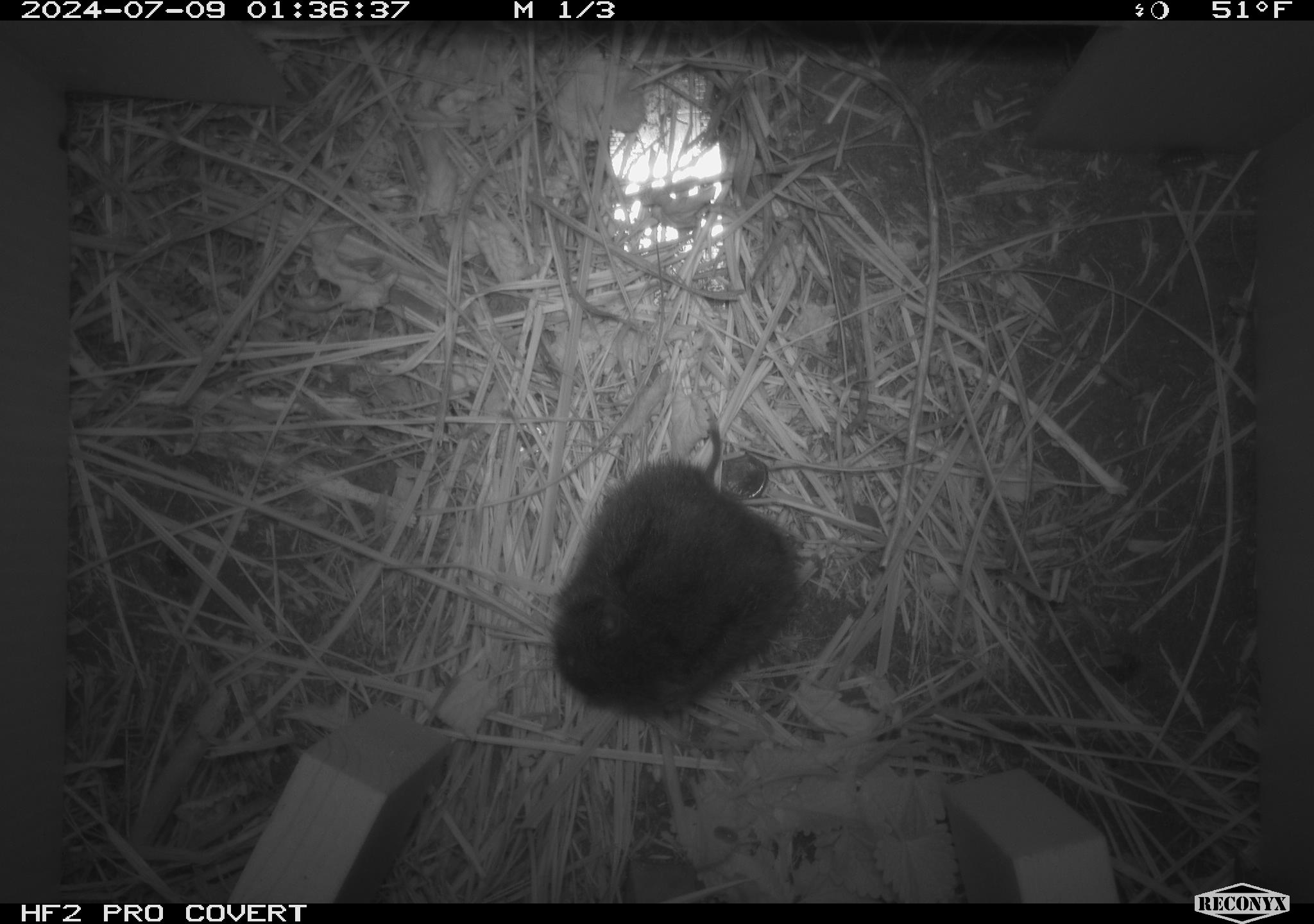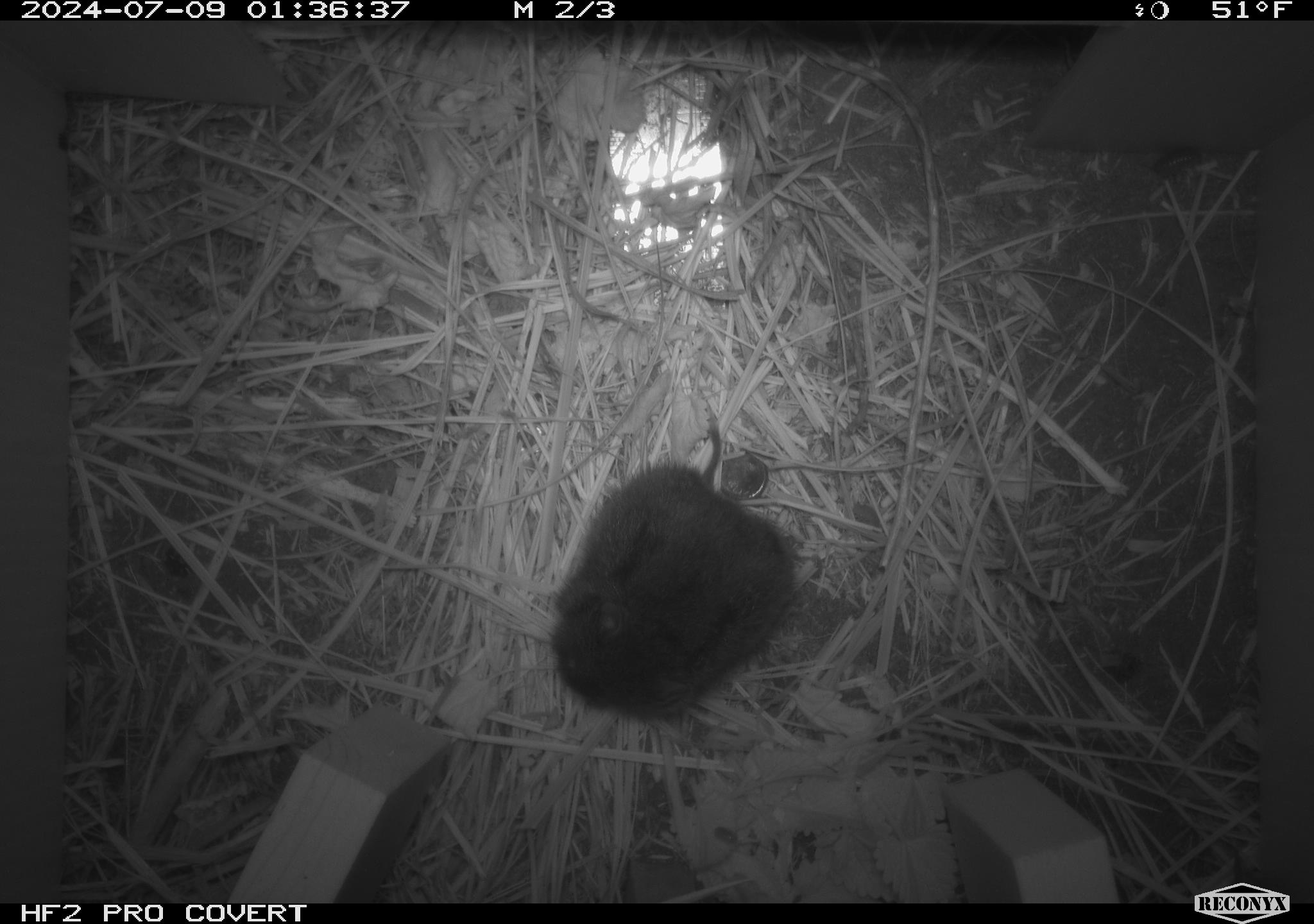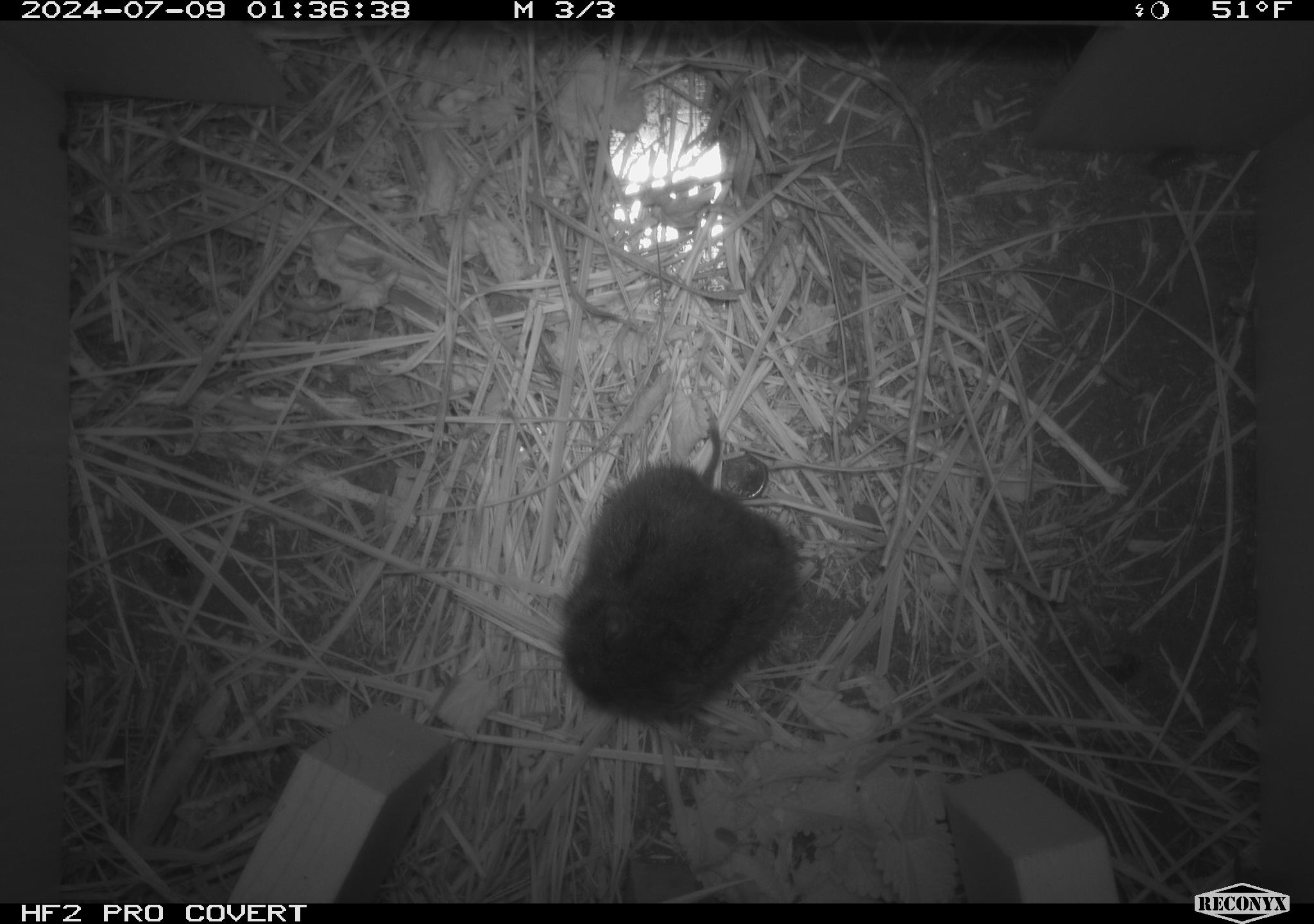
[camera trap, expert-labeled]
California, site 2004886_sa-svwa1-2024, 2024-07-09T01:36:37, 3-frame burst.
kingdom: Animalia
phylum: Chordata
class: Mammalia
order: Rodentia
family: Cricetidae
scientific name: Arvicolinae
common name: voles, lemmings, and muskrats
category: arvicolinae subfamily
Arvicolinae subfamily (voles, lemmings, and muskrats) (Arvicolinae).